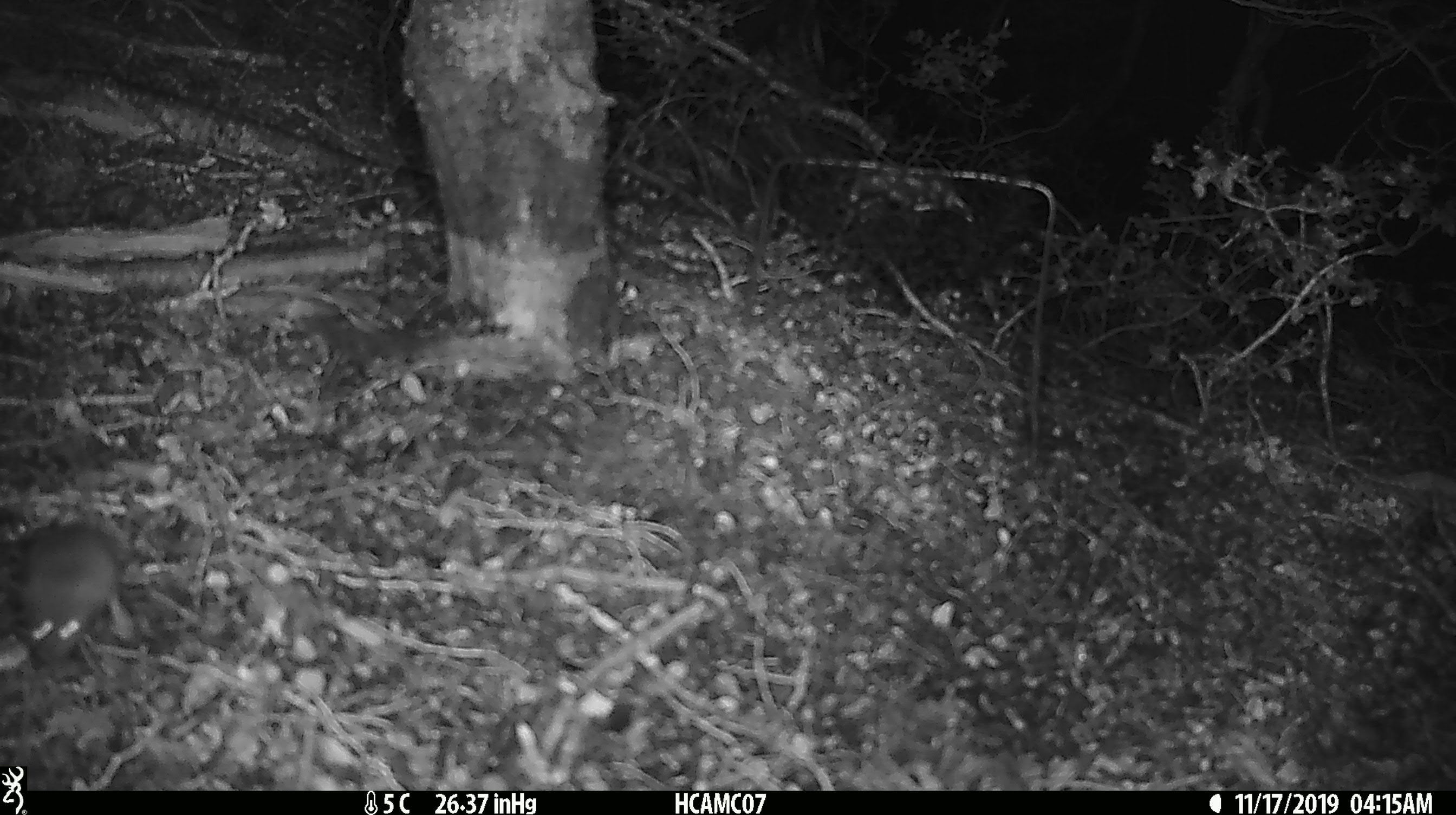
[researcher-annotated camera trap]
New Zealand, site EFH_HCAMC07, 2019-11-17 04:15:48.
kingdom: Animalia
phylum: Chordata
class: Mammalia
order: Rodentia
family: Muridae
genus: Mus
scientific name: Mus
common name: mouse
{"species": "mouse (Mus)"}